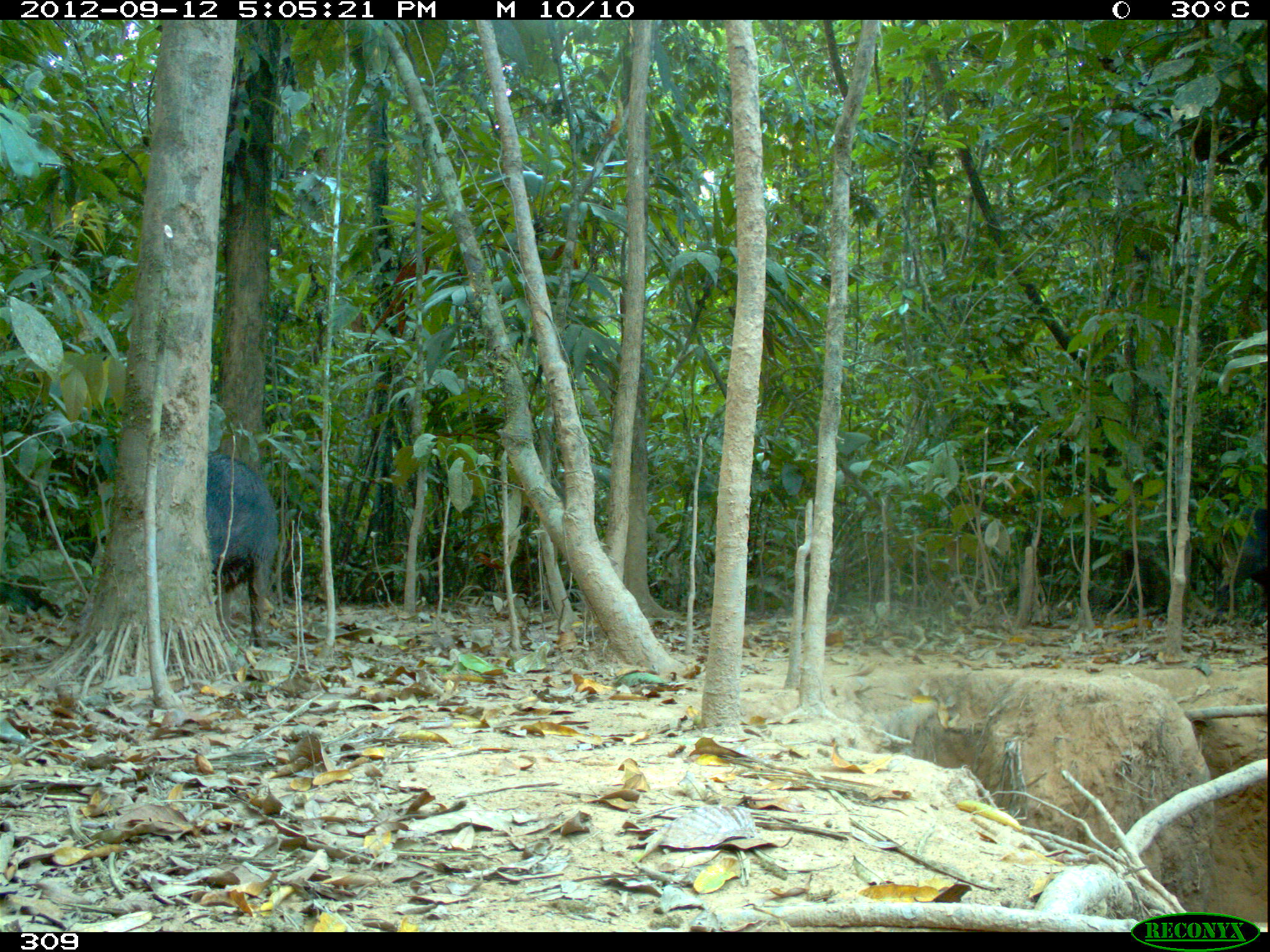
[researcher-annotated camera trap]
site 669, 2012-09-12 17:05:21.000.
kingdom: Animalia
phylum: Chordata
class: Mammalia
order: Artiodactyla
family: Tayassuidae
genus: Tayassu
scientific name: Tayassu pecari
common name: white-lipped peccary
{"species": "Tayassu pecari (white-lipped peccary)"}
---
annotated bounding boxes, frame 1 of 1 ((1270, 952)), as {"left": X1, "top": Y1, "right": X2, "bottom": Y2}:
tayassu pecari: {"left": 205, "top": 446, "right": 280, "bottom": 647}; {"left": 1223, "top": 506, "right": 1268, "bottom": 618}